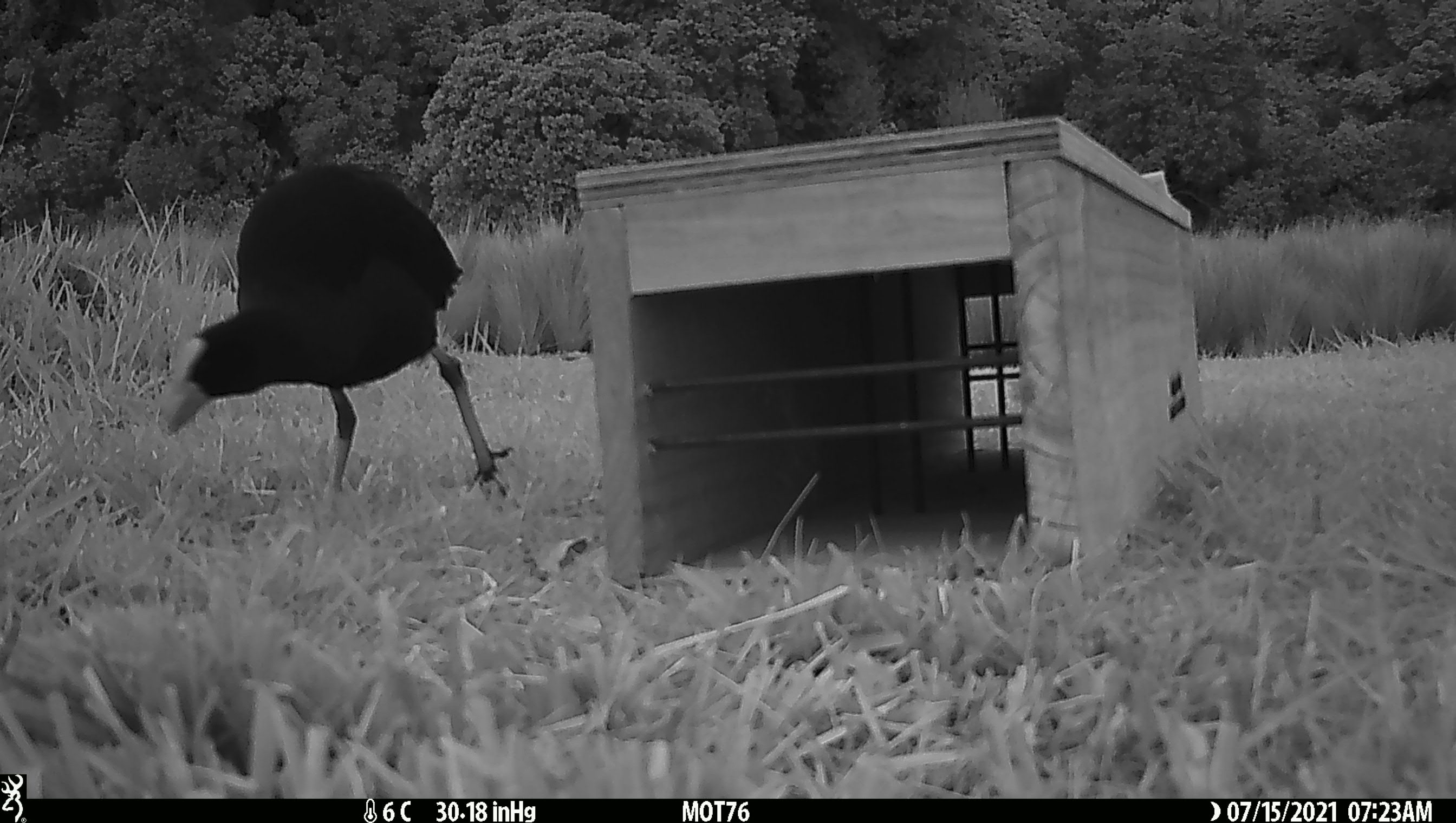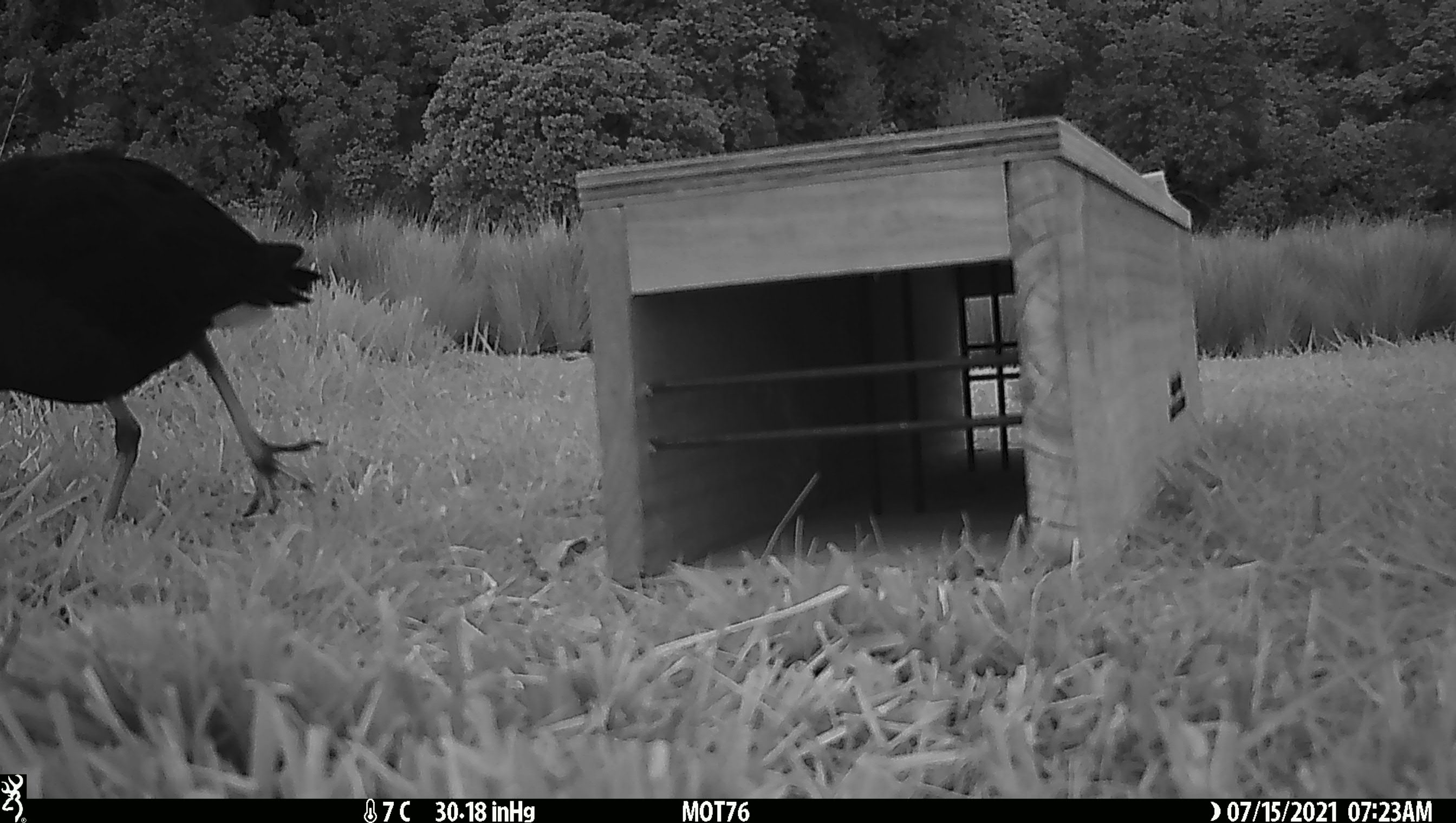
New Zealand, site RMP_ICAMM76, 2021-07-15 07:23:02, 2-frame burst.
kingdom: Animalia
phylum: Chordata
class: Aves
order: Gruiformes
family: Rallidae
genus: Porphyrio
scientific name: Porphyrio melanotus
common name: australasian swamphen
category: pukeko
Pukeko (australasian swamphen) (Porphyrio melanotus).